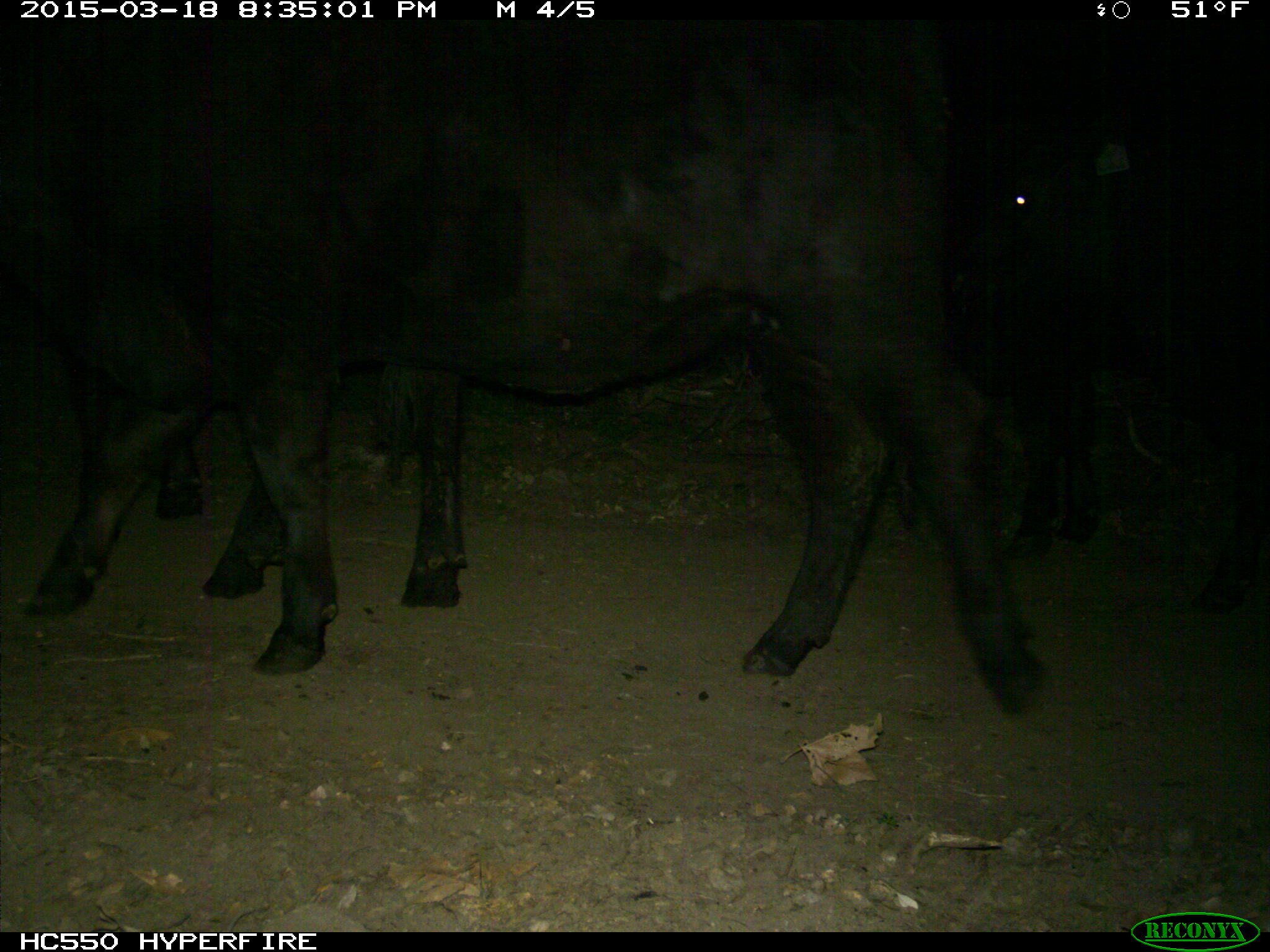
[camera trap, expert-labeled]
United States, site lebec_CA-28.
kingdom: Animalia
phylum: Chordata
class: Mammalia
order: Artiodactyla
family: Bovidae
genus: Bos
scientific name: Bos taurus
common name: domestic cow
Bos taurus (domestic cow).